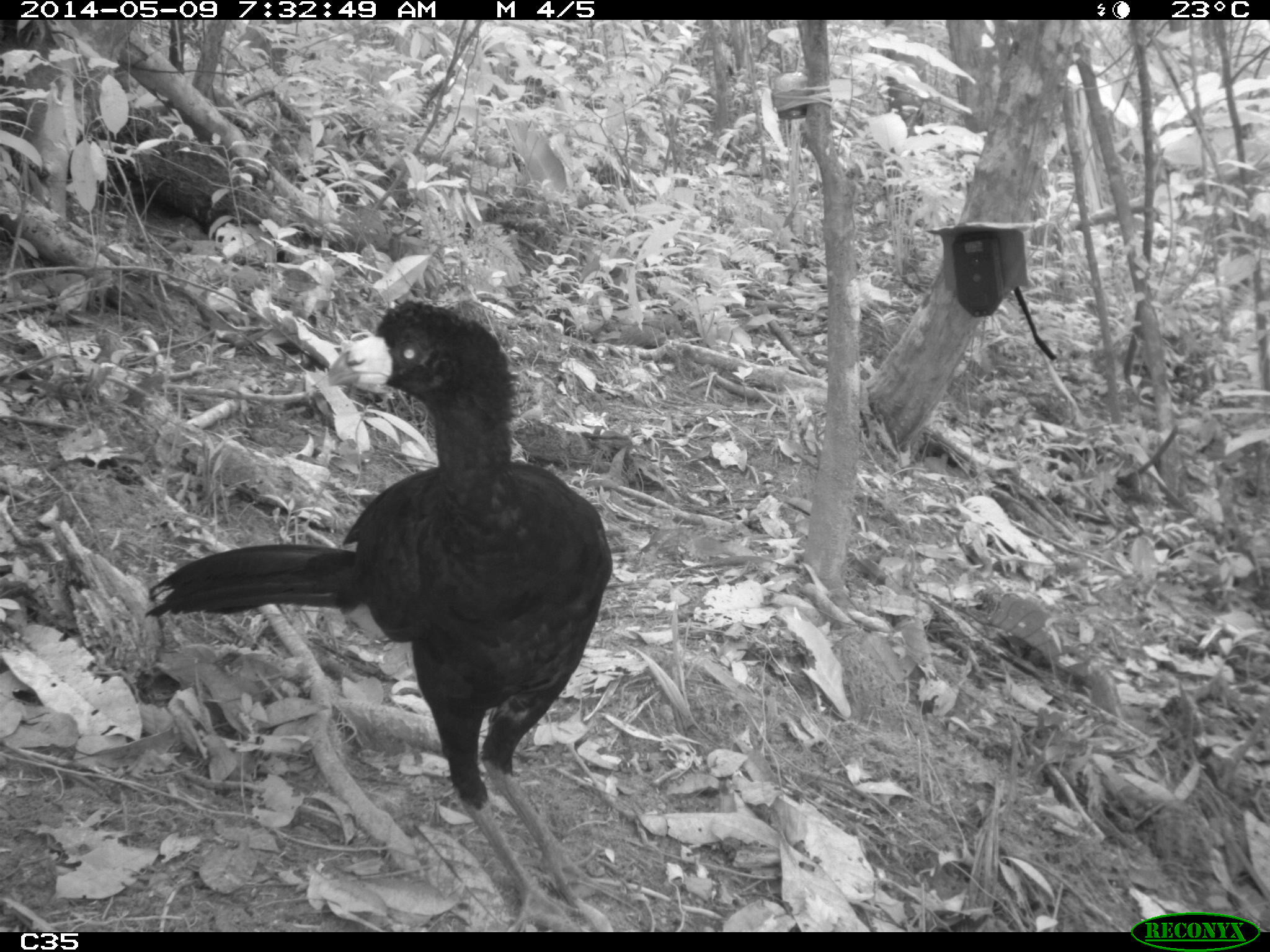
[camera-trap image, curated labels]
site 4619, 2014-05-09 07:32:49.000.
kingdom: Animalia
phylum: Chordata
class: Aves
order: Galliformes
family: Cracidae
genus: Crax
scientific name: Crax alector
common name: black curassow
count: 2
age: adult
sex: female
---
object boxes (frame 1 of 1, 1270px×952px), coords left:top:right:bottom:
crax alector: 131:297:616:932